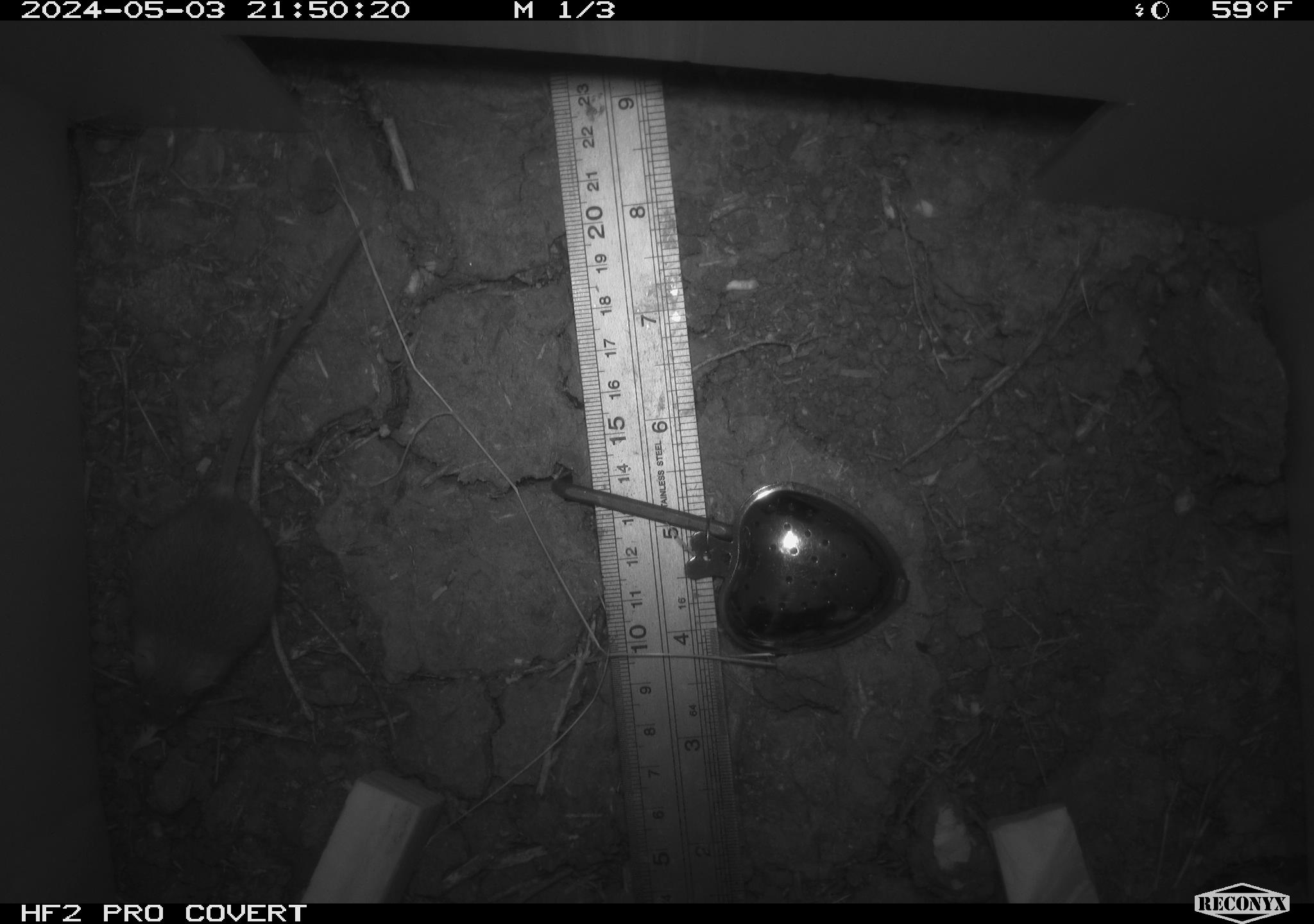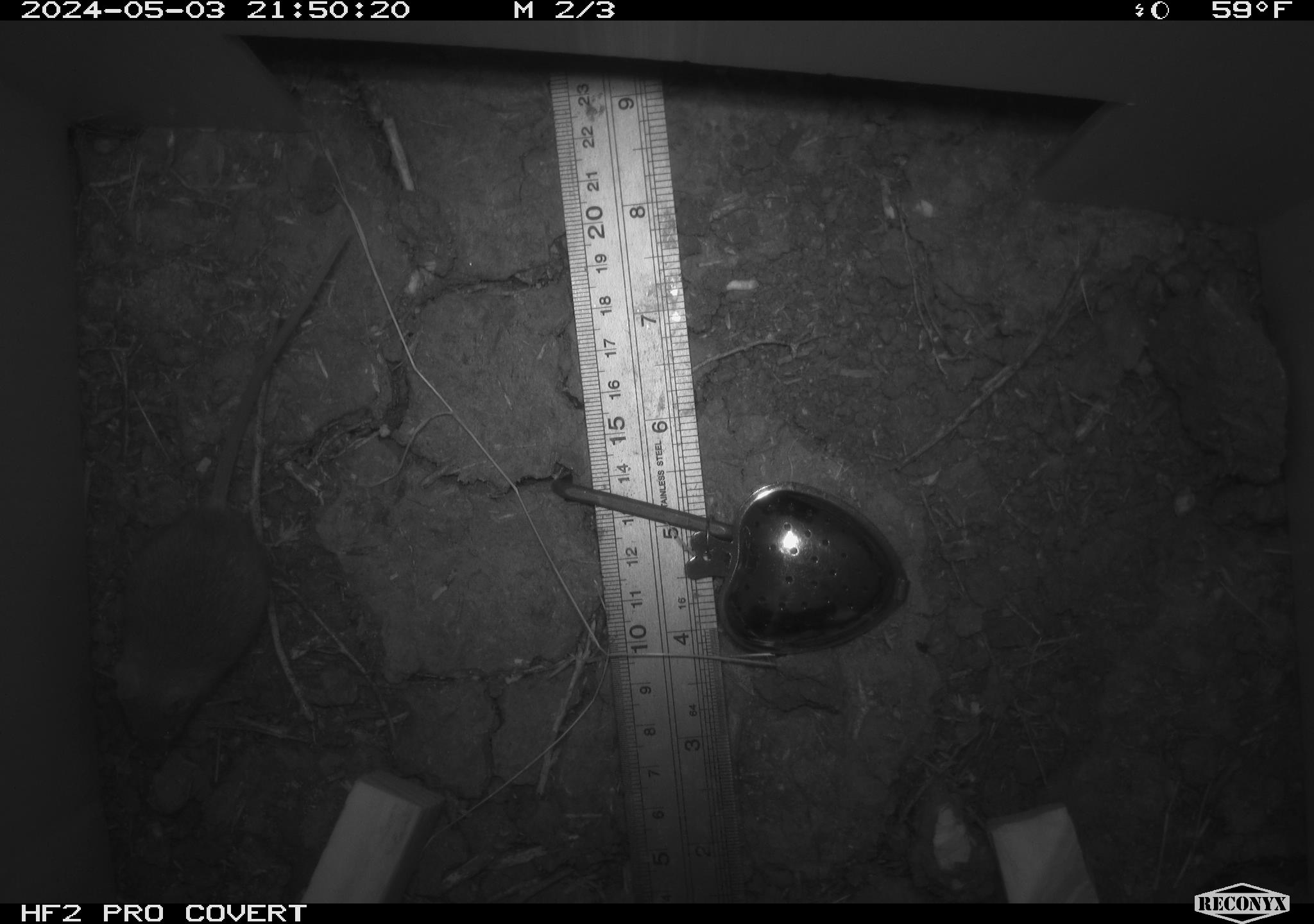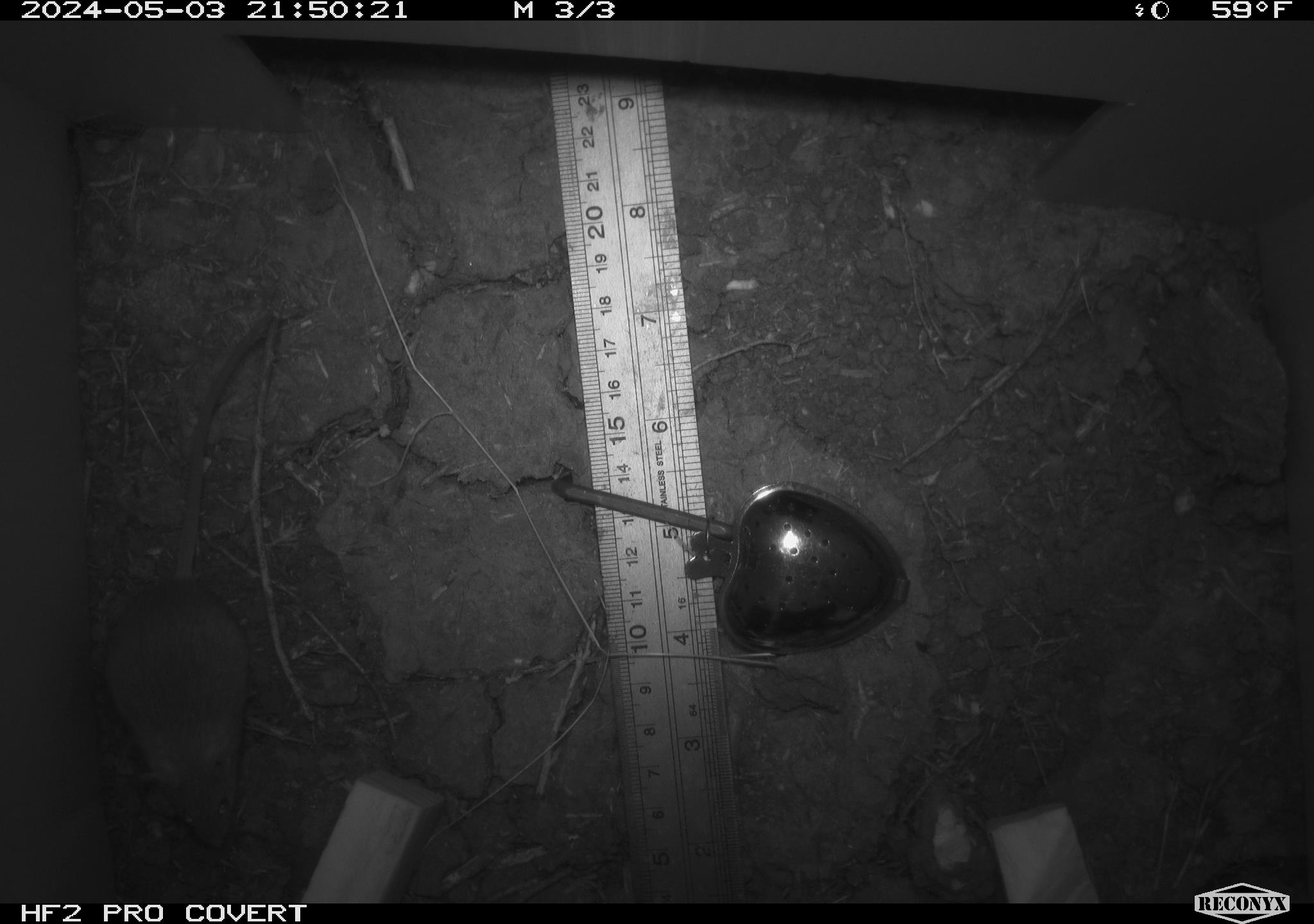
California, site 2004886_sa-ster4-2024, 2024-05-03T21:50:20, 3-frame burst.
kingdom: Animalia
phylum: Chordata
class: Mammalia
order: Rodentia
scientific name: Rodentia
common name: mouse species